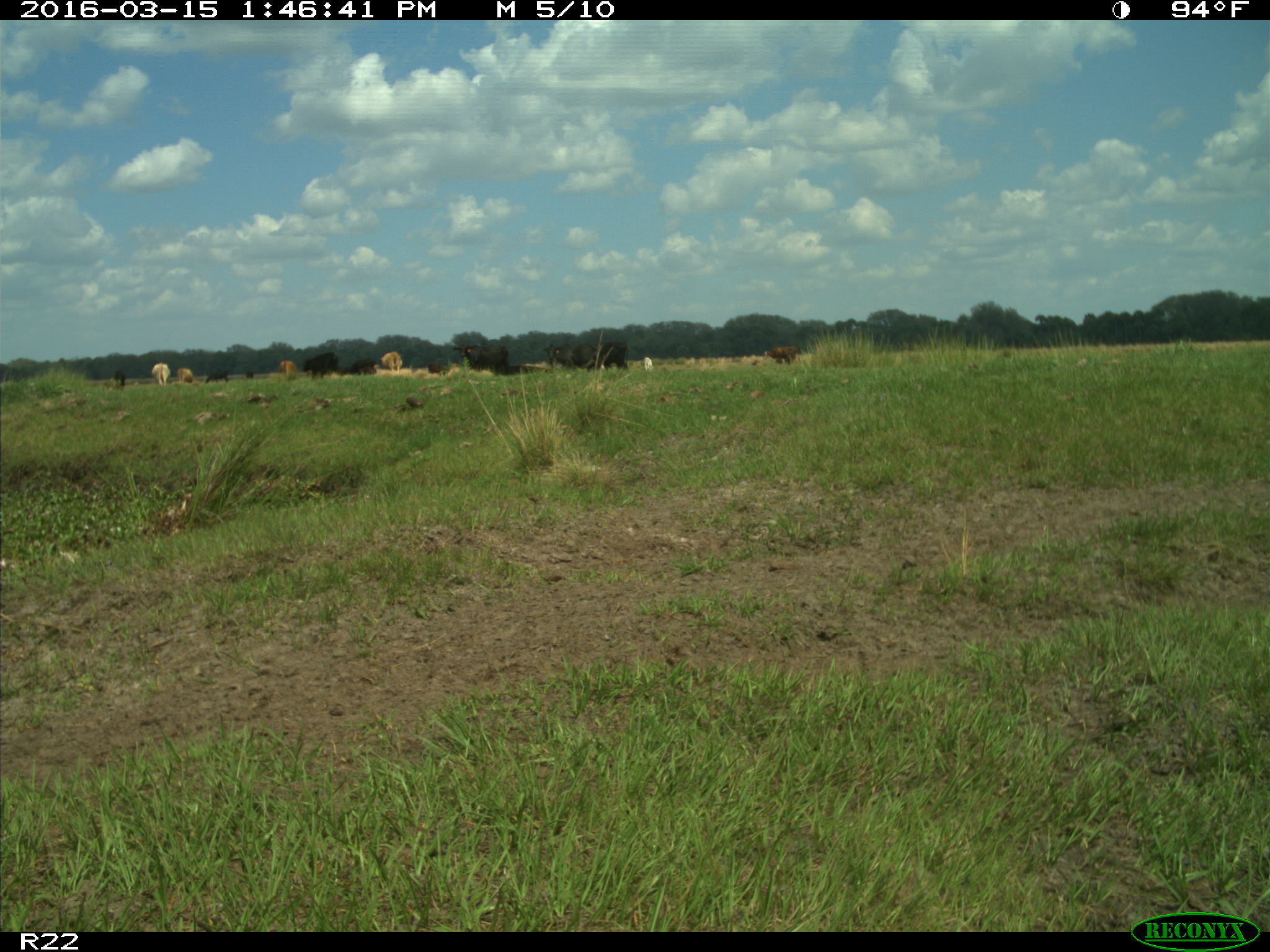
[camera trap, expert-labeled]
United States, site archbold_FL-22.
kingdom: Animalia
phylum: Chordata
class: Mammalia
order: Artiodactyla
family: Bovidae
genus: Bos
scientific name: Bos taurus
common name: domestic cow